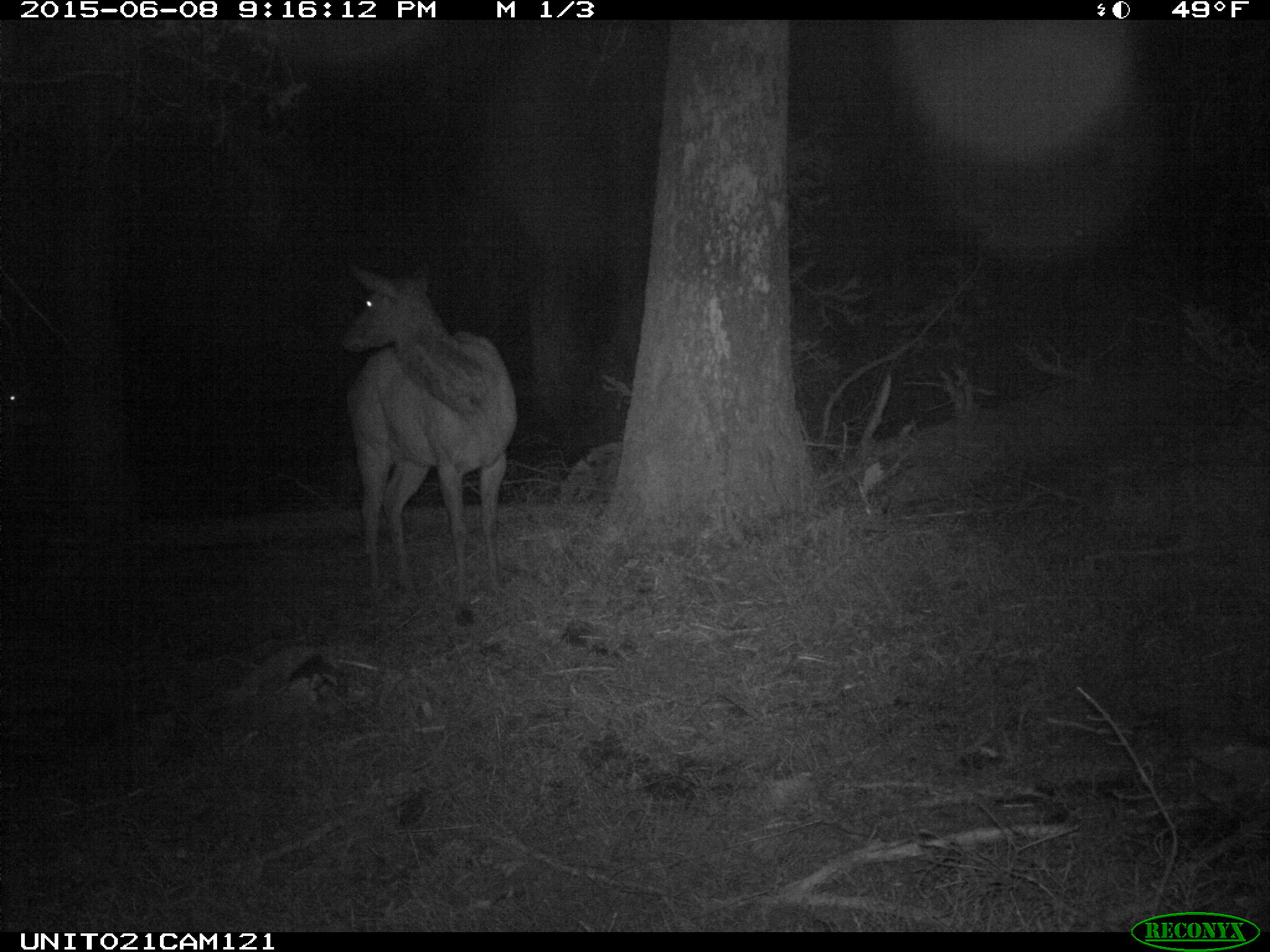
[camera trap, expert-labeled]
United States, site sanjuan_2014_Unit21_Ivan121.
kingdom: Animalia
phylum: Chordata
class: Mammalia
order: Artiodactyla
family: Cervidae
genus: Cervus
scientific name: Cervus elaphus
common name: red deer